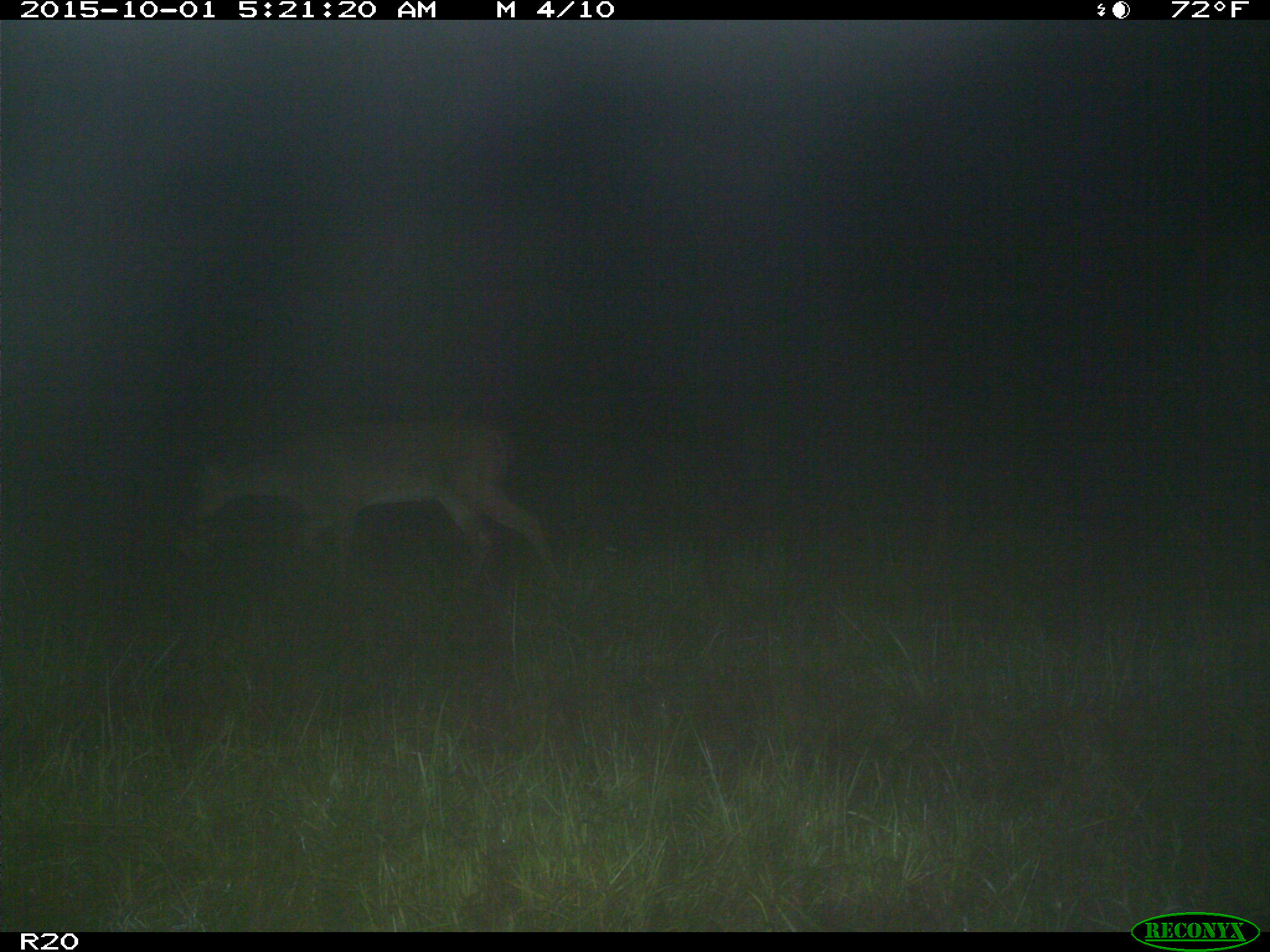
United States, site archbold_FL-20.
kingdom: Animalia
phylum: Chordata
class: Mammalia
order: Artiodactyla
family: Cervidae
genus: Odocoileus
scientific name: Odocoileus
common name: deer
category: unidentified deer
Unidentified deer (deer) (Odocoileus).